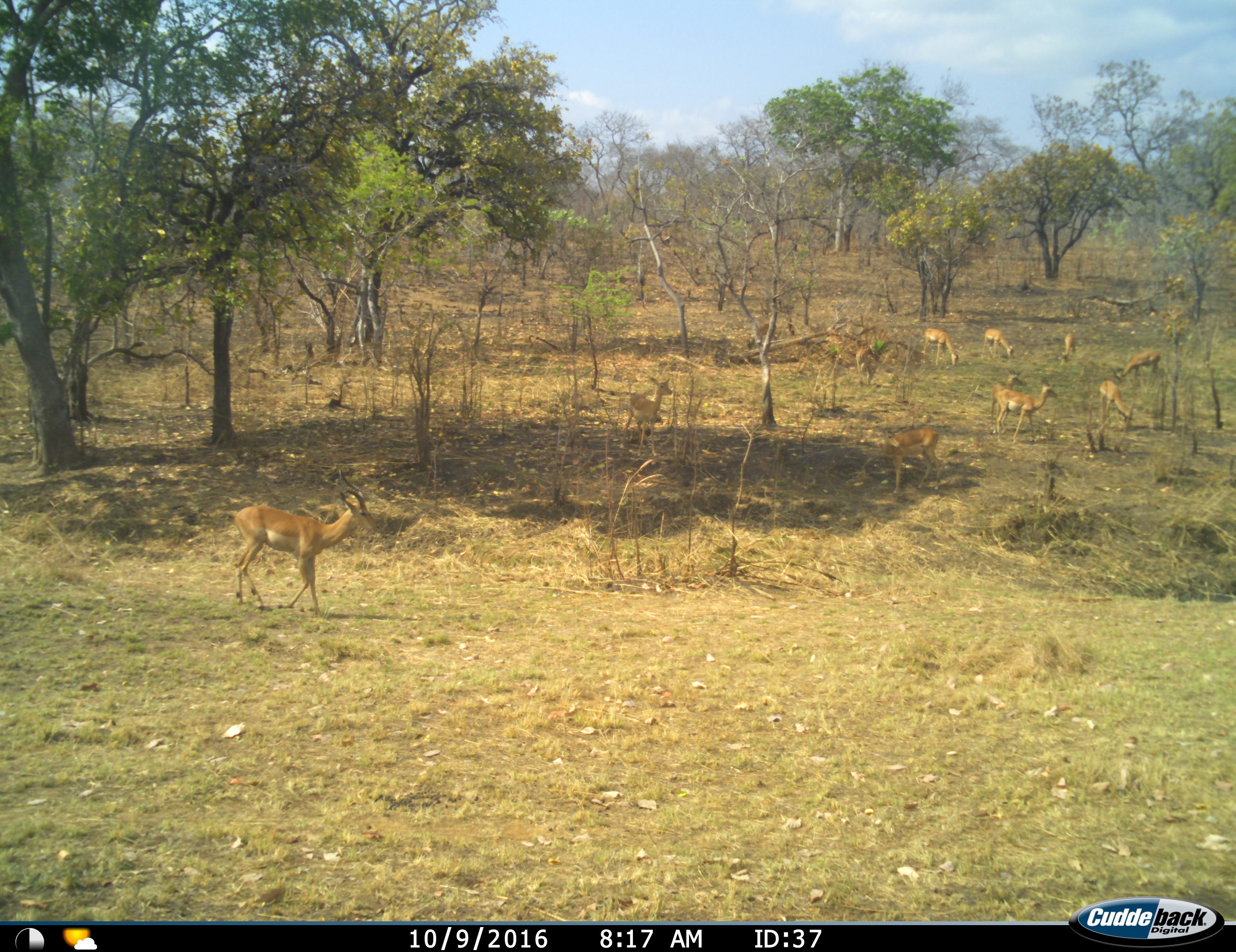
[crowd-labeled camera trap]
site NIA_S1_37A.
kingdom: Animalia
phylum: Chordata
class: Mammalia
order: Artiodactyla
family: Bovidae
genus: Aepyceros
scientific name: Aepyceros melampus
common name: impala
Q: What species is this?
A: Impala (Aepyceros melampus).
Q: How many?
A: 10.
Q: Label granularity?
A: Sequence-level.